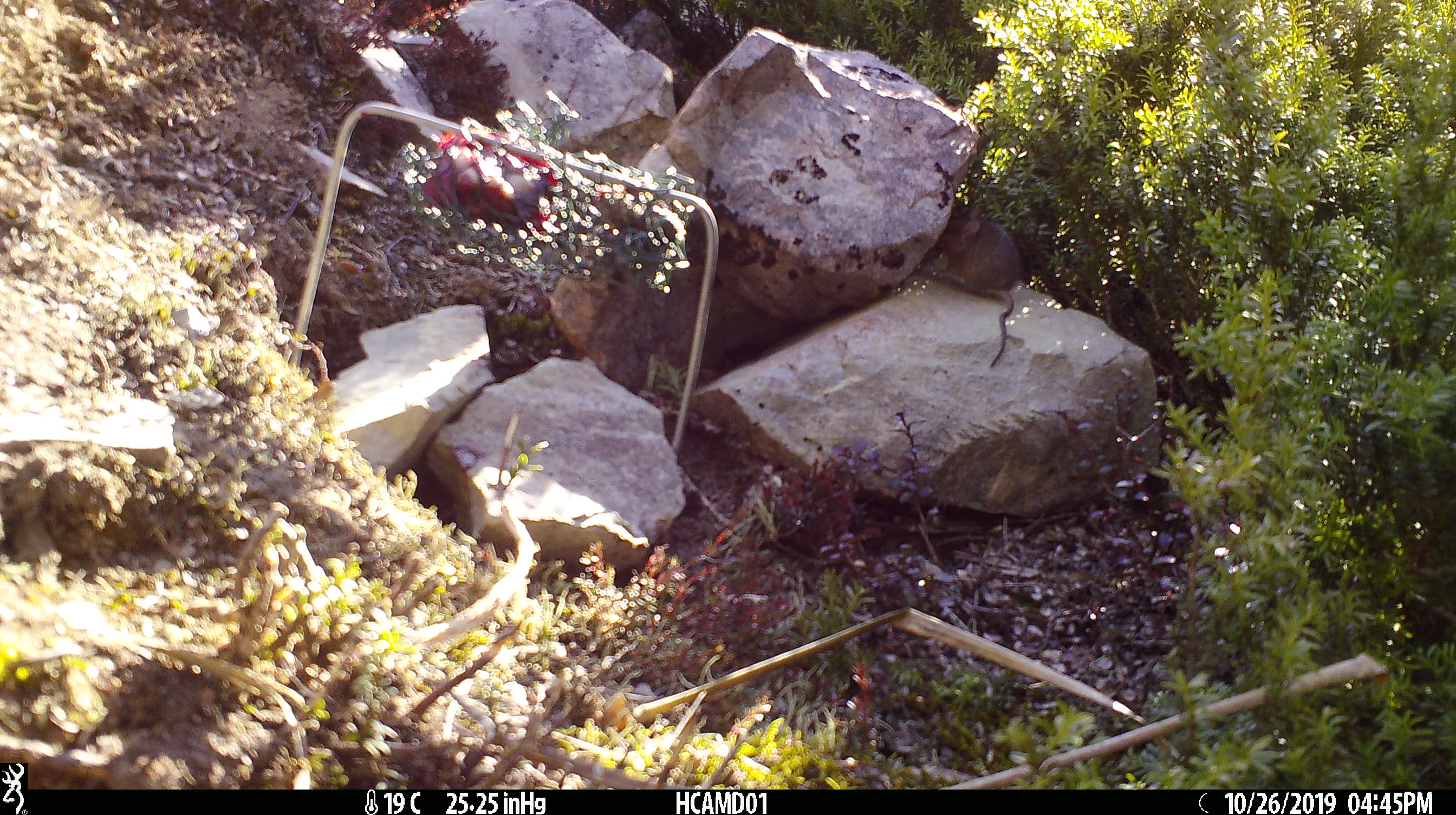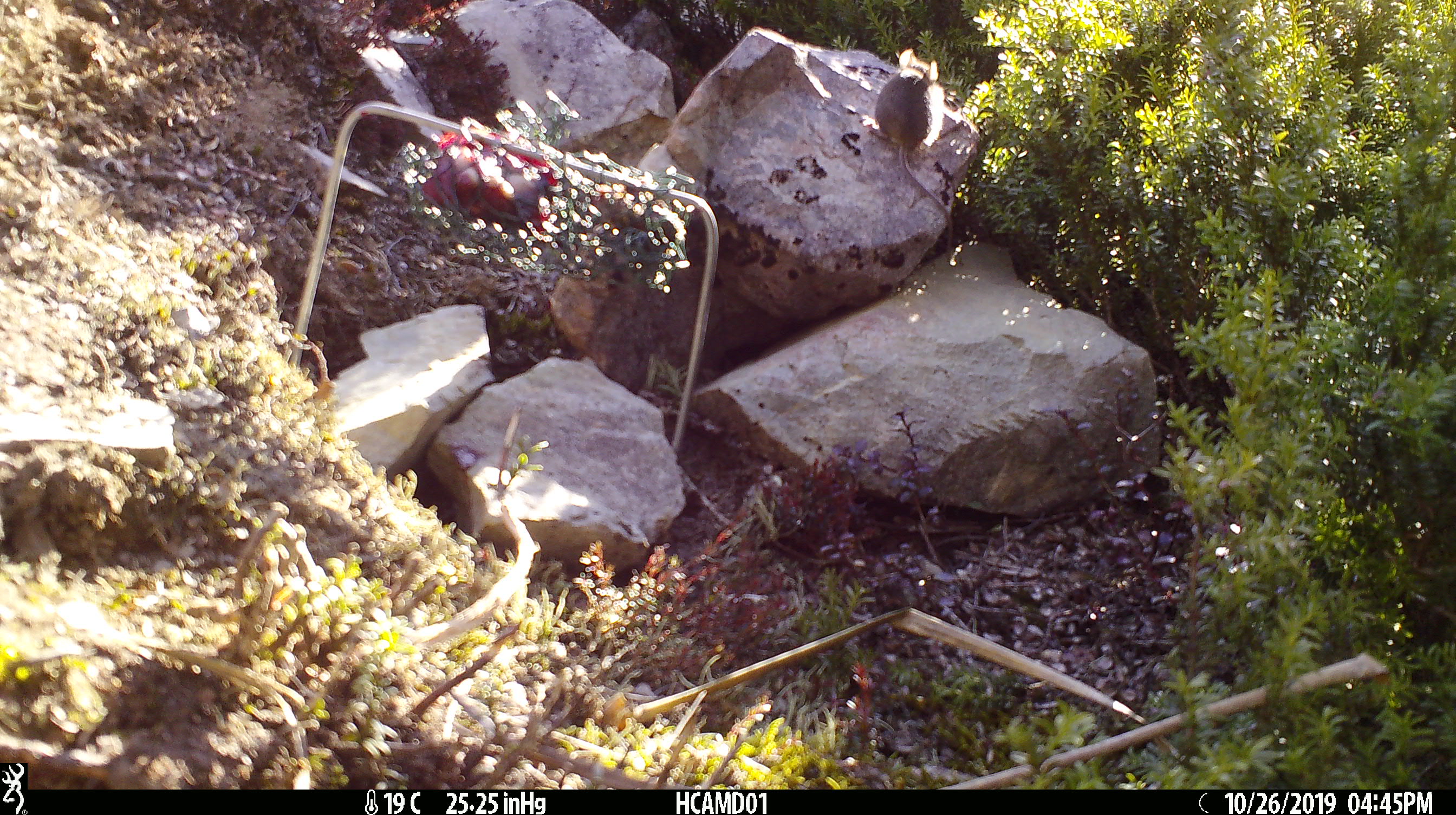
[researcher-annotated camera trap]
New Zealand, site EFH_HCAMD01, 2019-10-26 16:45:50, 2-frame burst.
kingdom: Animalia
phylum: Chordata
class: Mammalia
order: Rodentia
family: Muridae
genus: Mus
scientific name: Mus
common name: mouse